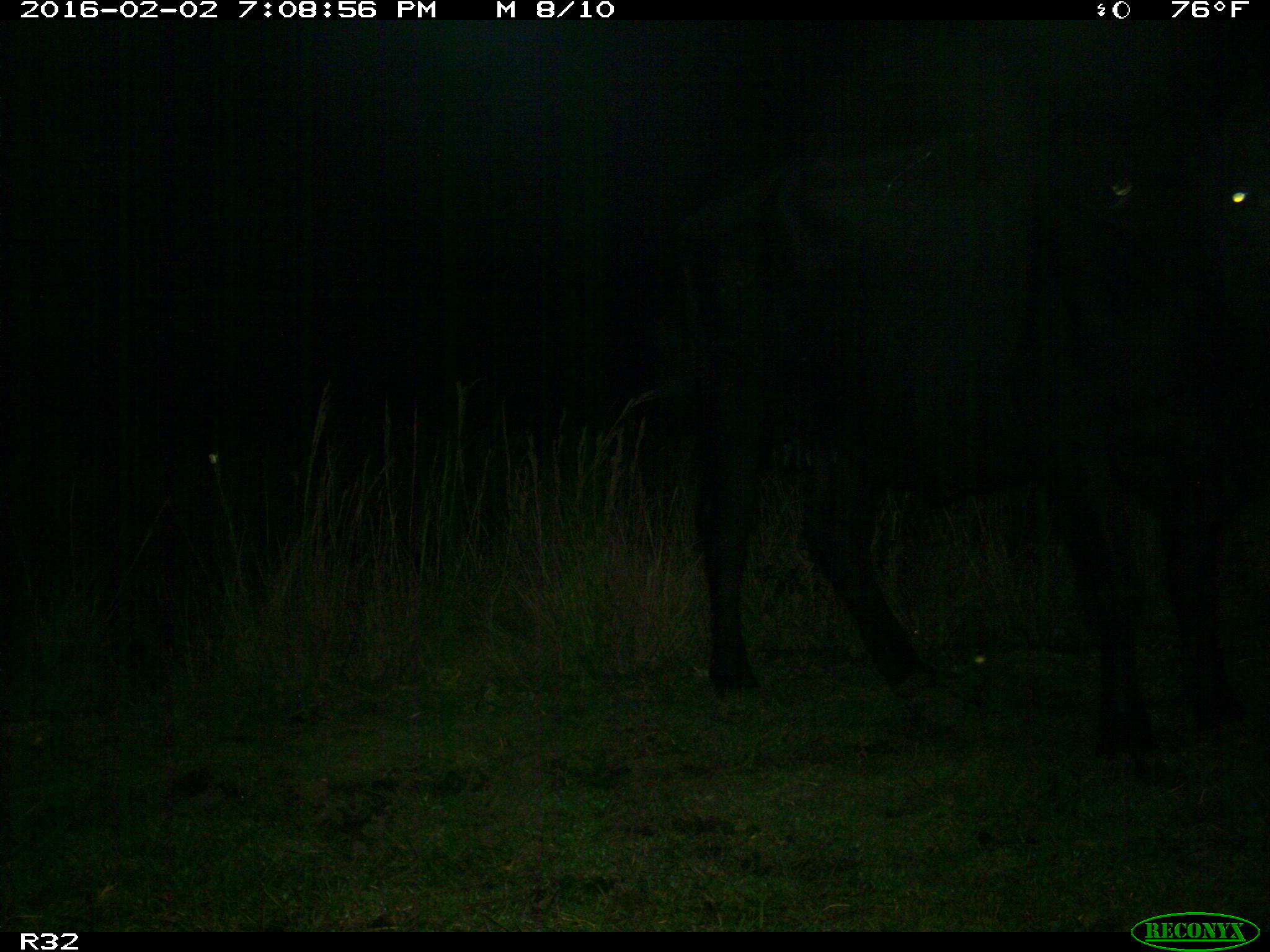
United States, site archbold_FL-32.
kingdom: Animalia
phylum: Chordata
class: Mammalia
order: Artiodactyla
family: Bovidae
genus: Bos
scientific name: Bos taurus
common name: domestic cow